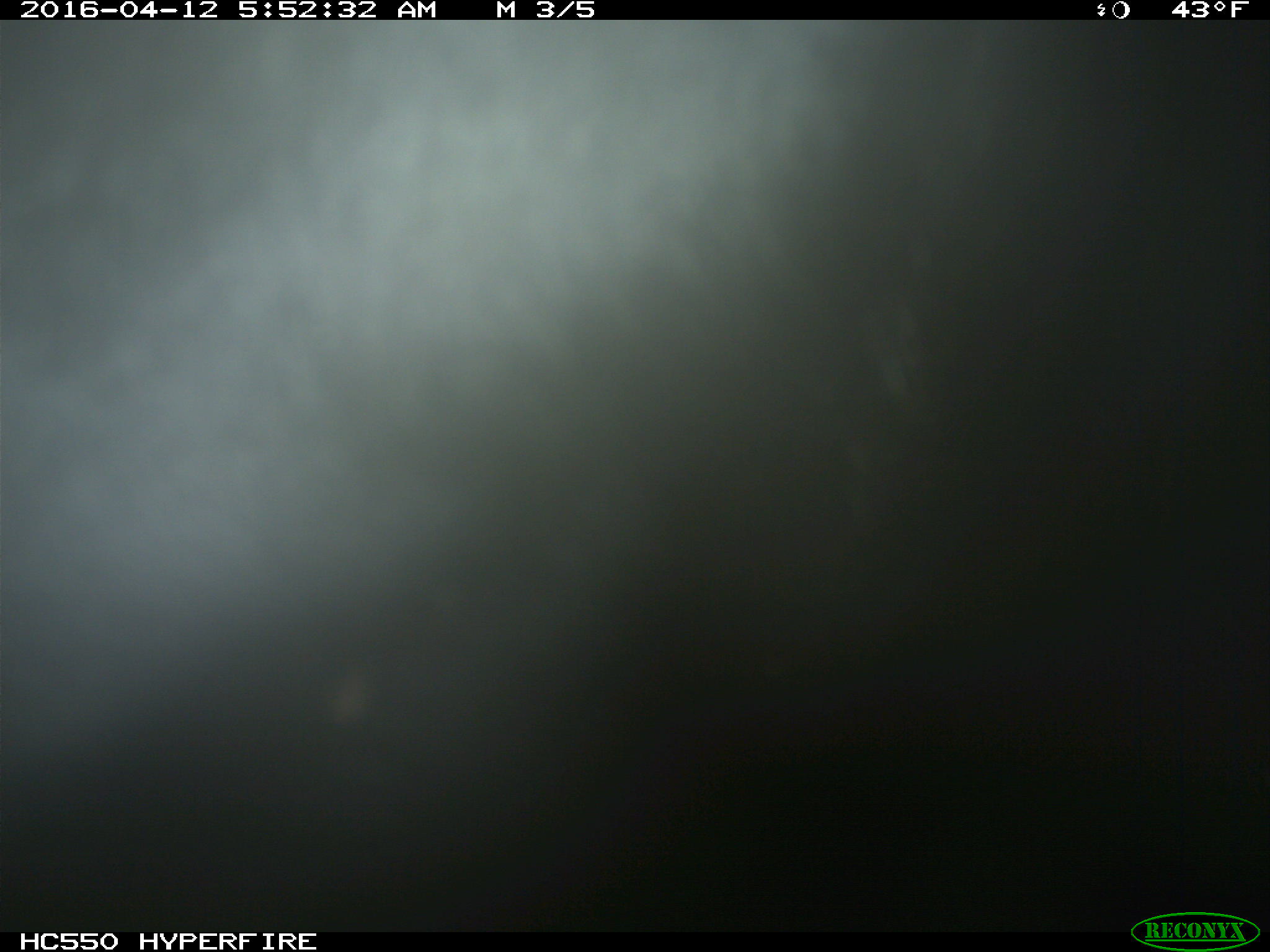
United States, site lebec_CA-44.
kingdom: Animalia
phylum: Chordata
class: Mammalia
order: Artiodactyla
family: Bovidae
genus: Bos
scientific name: Bos taurus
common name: domestic cow